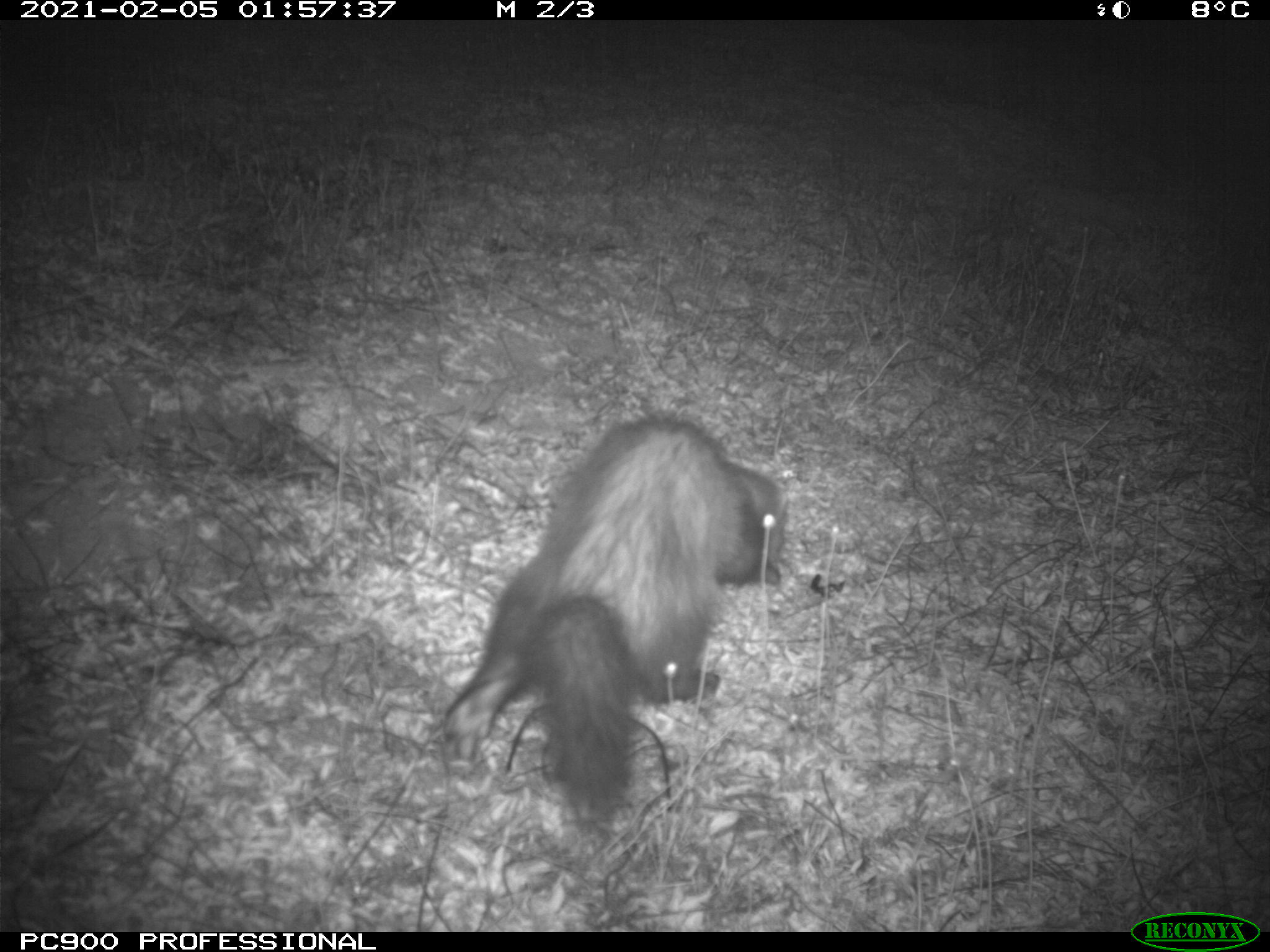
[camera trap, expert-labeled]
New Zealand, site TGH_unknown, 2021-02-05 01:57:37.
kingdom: Animalia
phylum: Chordata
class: Mammalia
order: Carnivora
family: Mustelidae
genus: Mustela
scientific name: Mustela furo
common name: ferret